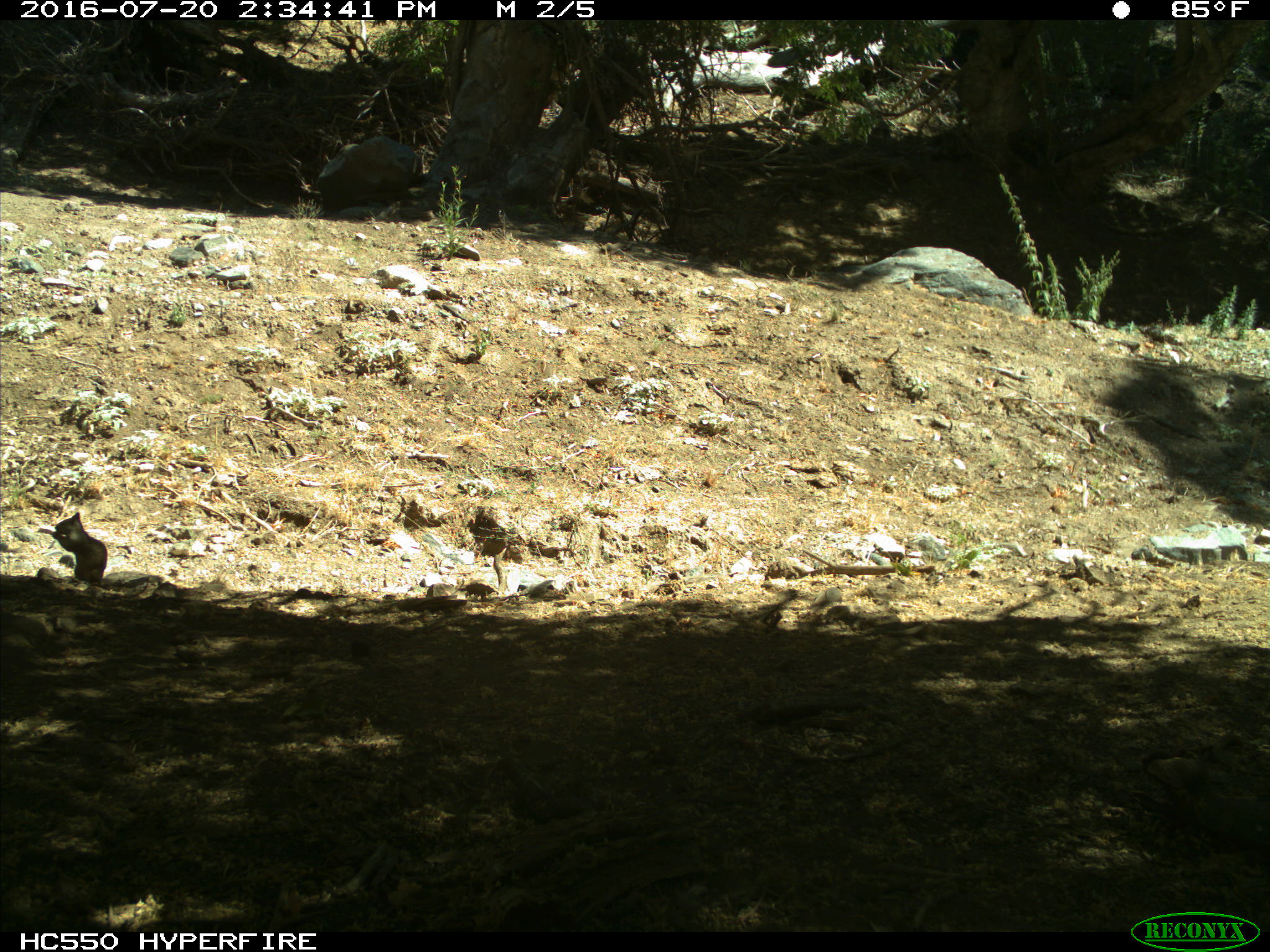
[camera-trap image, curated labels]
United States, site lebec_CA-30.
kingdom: Animalia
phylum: Chordata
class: Mammalia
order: Rodentia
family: Sciuridae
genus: Otospermophilus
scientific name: Otospermophilus beecheyi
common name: california ground squirrel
Otospermophilus beecheyi (california ground squirrel).